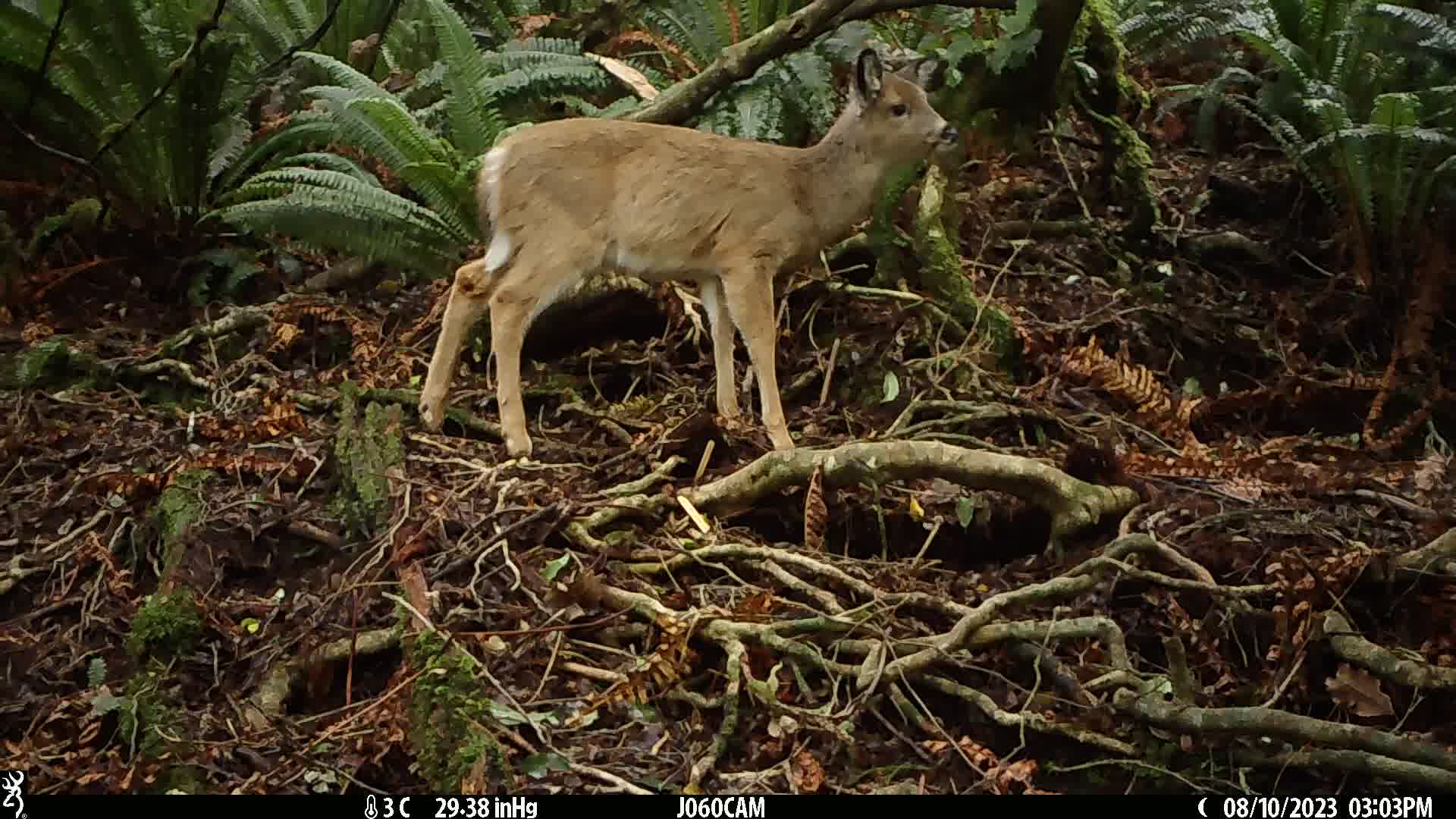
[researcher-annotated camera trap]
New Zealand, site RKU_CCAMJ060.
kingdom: Animalia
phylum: Chordata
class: Mammalia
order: Artiodactyla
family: Cervidae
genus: Odocoileus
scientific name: Odocoileus virginianus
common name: white-tailed deer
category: white tailed deer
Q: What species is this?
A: White tailed deer (white-tailed deer) (Odocoileus virginianus).